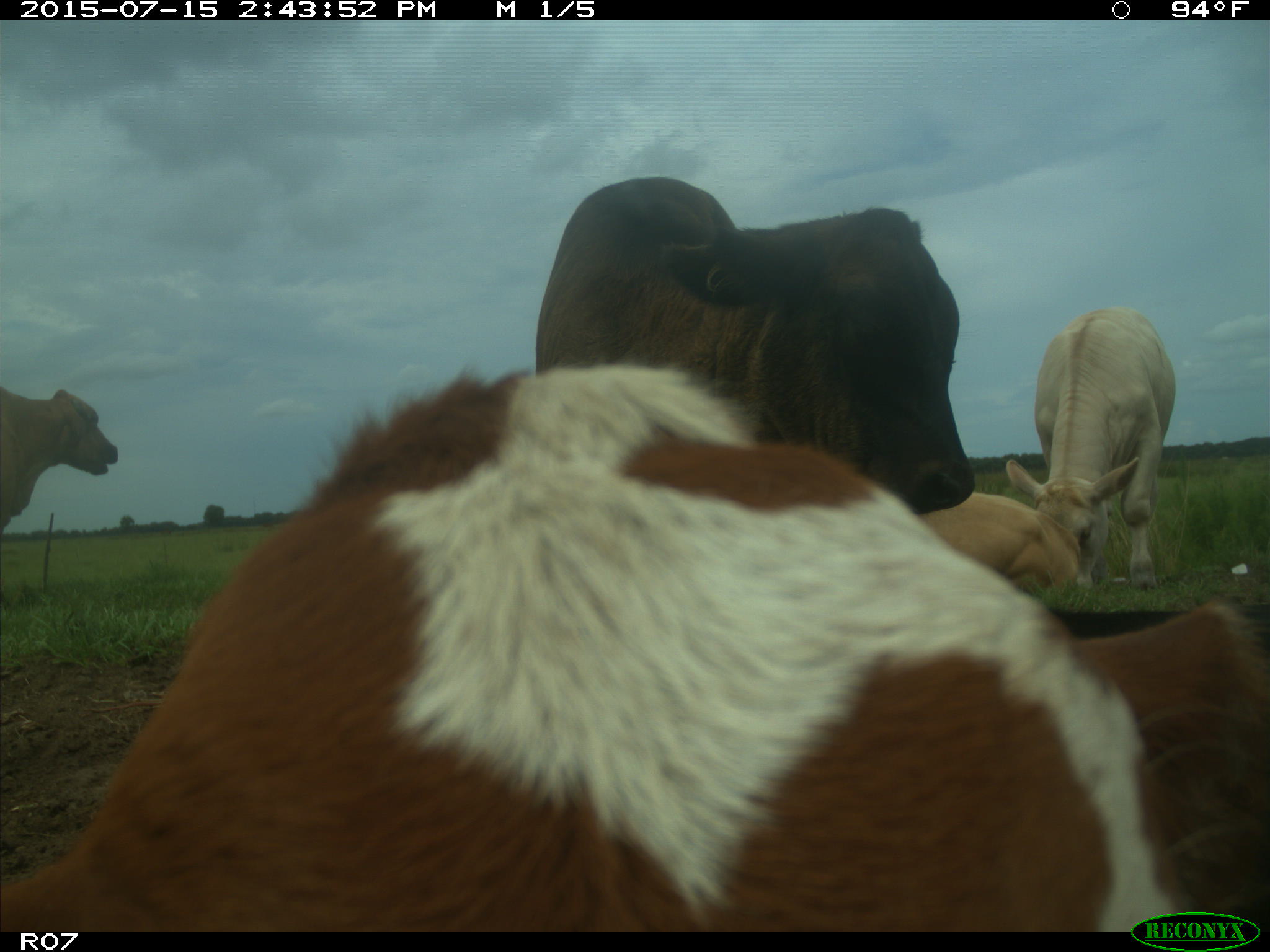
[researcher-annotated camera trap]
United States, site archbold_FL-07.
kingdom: Animalia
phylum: Chordata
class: Mammalia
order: Artiodactyla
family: Bovidae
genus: Bos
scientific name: Bos taurus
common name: domestic cow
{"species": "Bos taurus (domestic cow)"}